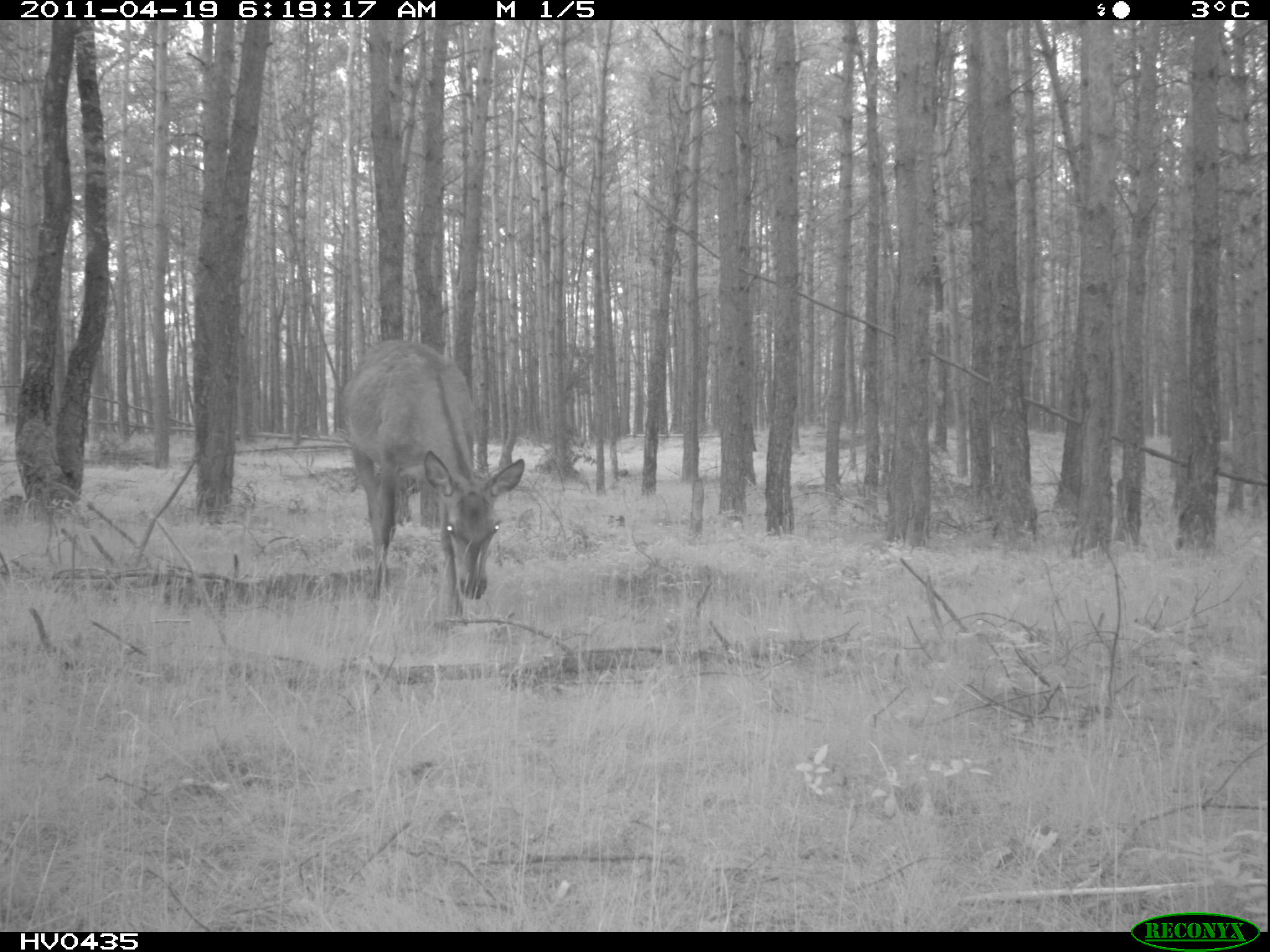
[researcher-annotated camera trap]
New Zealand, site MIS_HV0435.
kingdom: Animalia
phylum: Chordata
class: Mammalia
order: Artiodactyla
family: Cervidae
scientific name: Cervidae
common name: deer